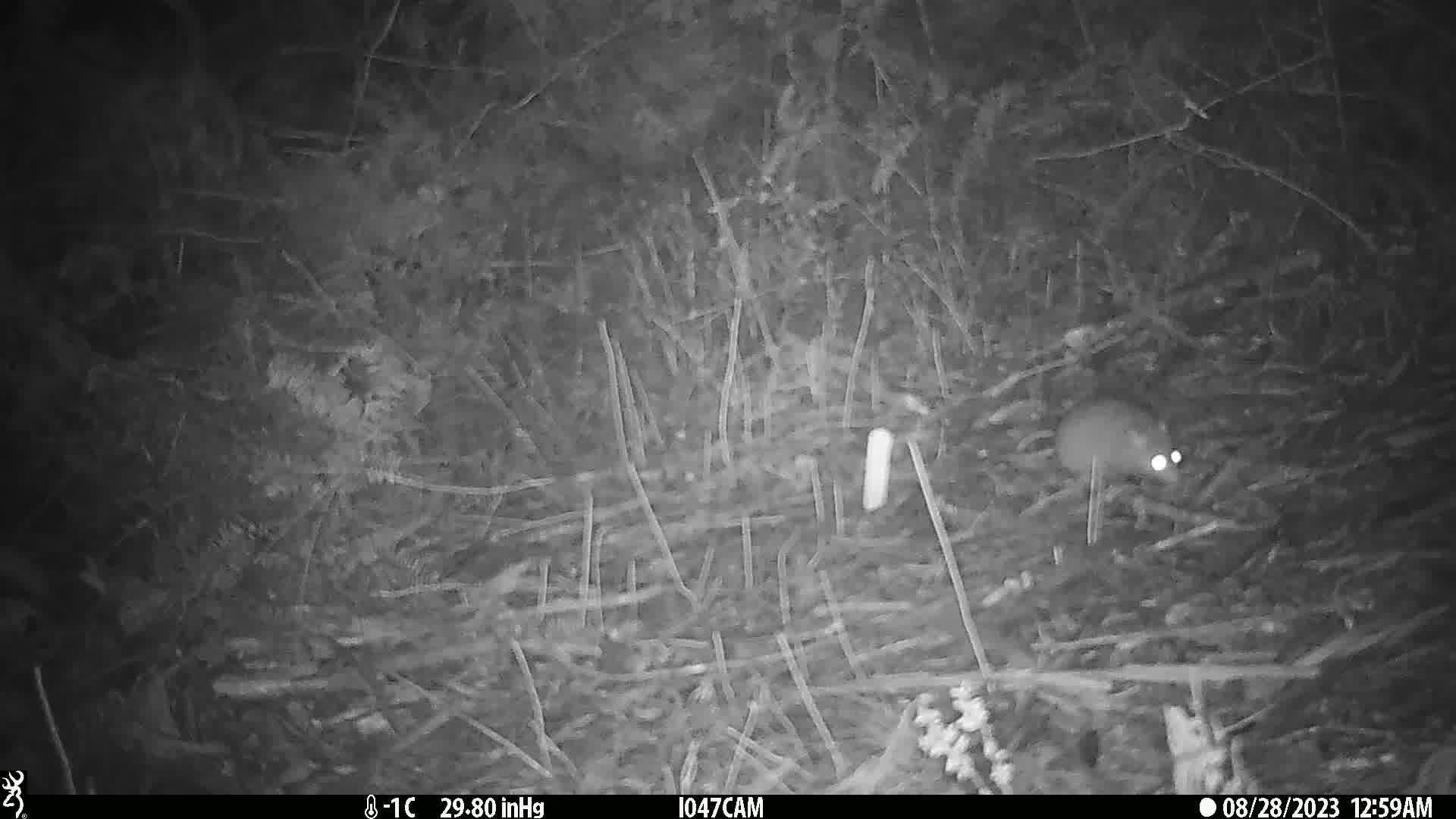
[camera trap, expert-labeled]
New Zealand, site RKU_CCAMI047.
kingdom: Animalia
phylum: Chordata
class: Mammalia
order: Rodentia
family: Muridae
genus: Rattus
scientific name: Rattus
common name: rat